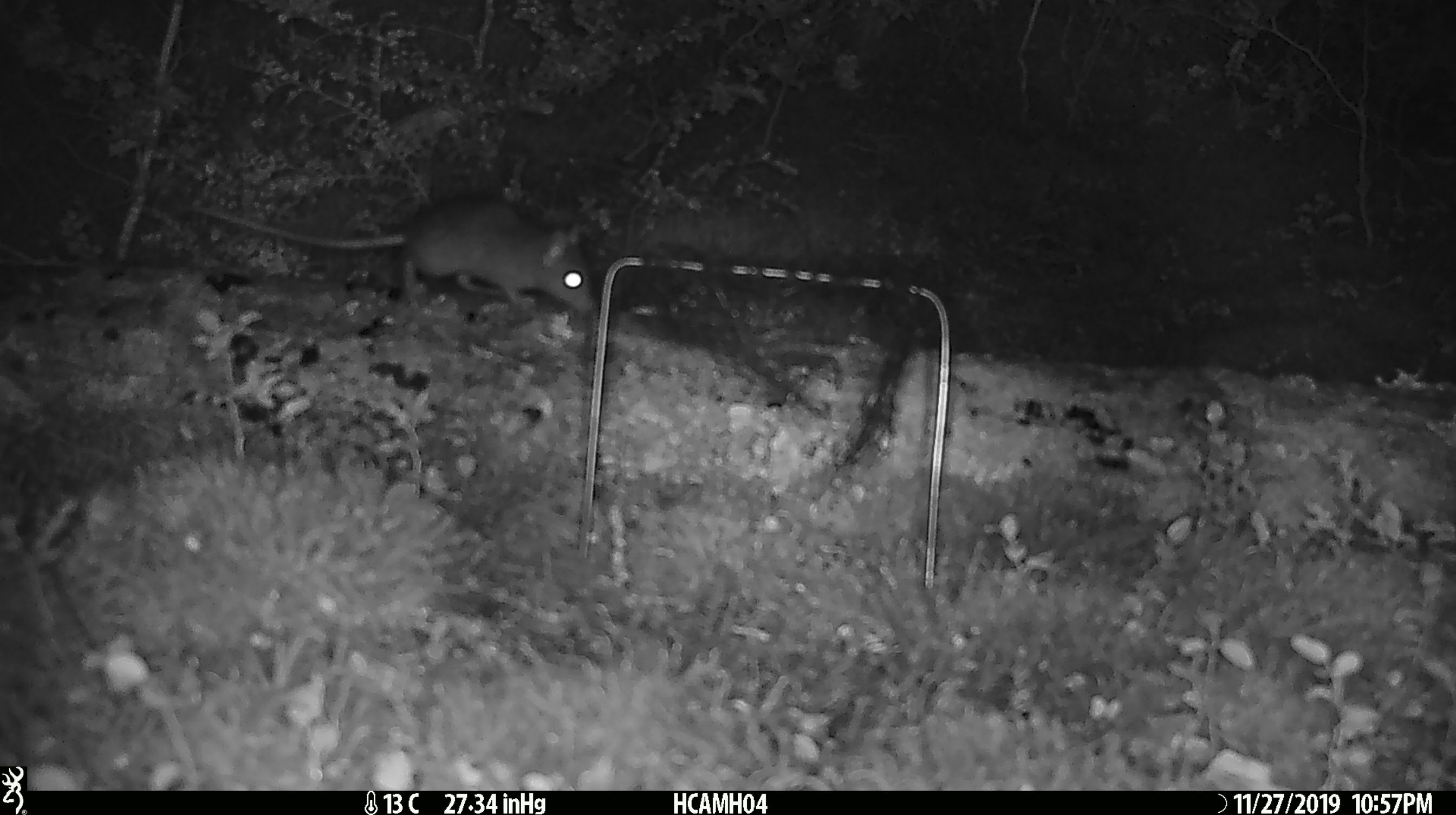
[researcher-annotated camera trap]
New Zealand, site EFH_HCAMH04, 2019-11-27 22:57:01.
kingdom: Animalia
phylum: Chordata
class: Mammalia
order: Rodentia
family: Muridae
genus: Rattus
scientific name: Rattus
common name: rat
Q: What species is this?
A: Rat (Rattus).